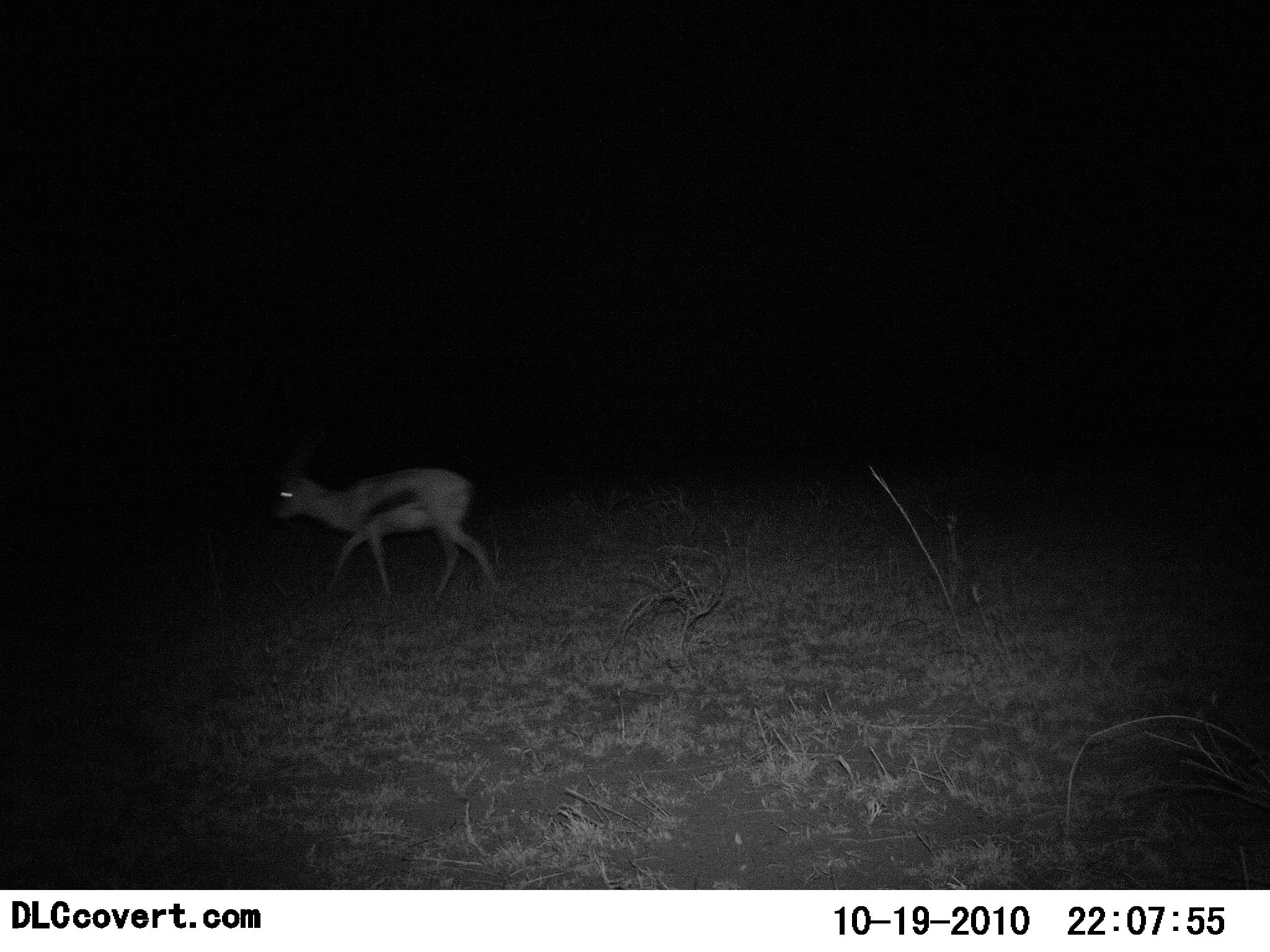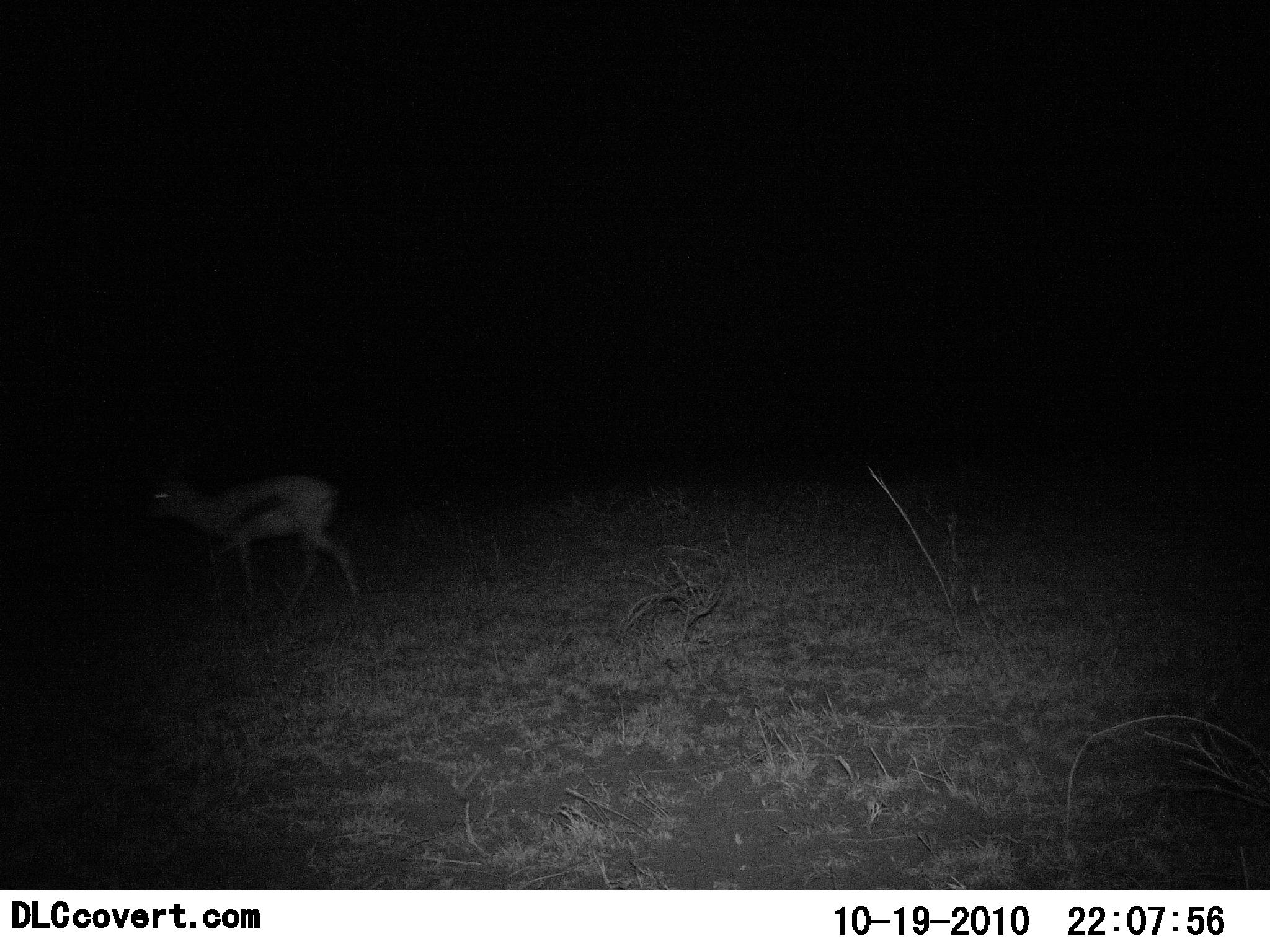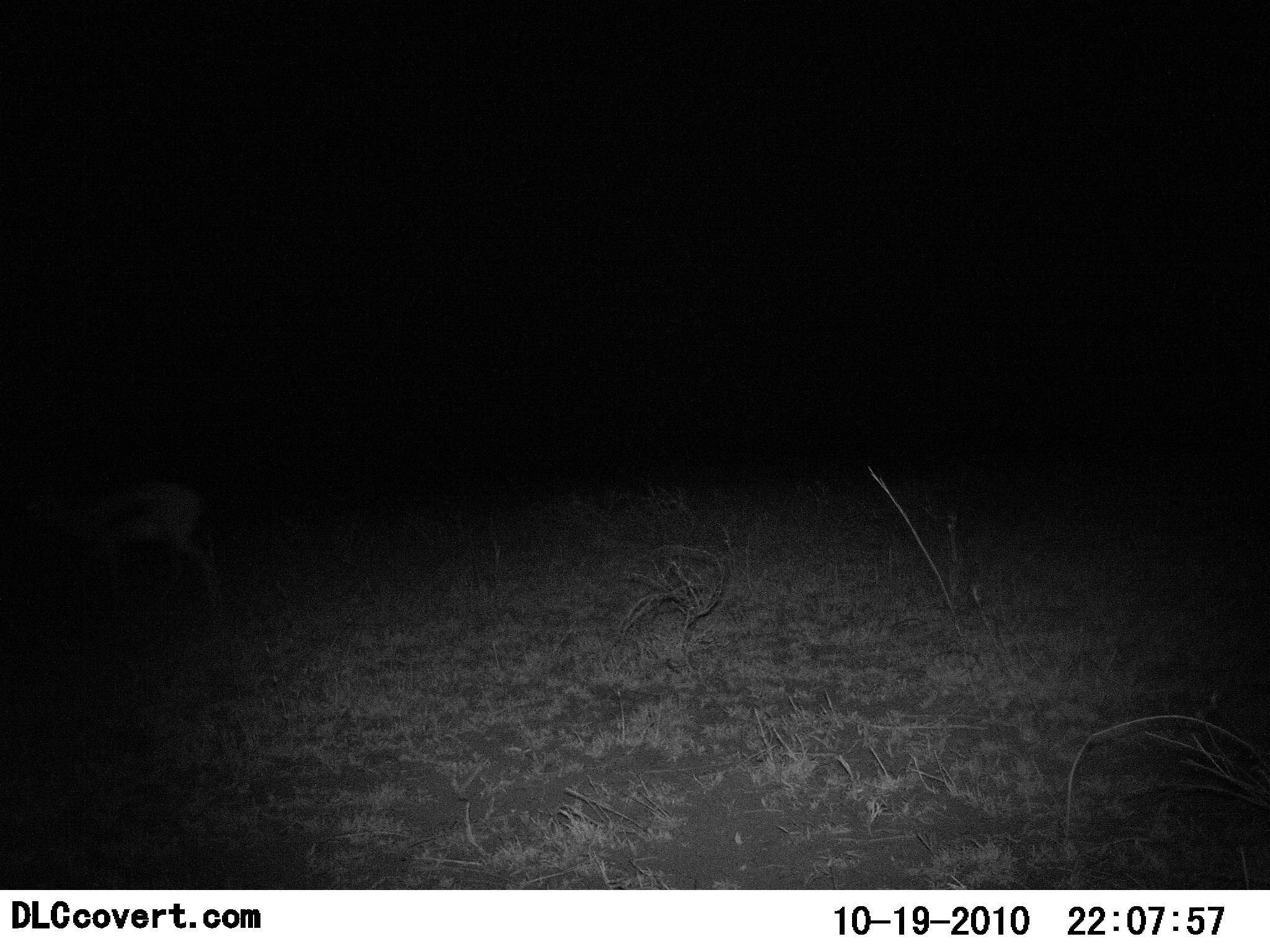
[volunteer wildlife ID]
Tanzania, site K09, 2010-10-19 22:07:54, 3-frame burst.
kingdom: Animalia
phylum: Chordata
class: Mammalia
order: Artiodactyla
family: Bovidae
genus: Eudorcas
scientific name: Eudorcas thomsonii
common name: thomson's gazelle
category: gazellethomsons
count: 1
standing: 0%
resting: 0%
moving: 100%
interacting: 0%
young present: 0%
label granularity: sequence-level